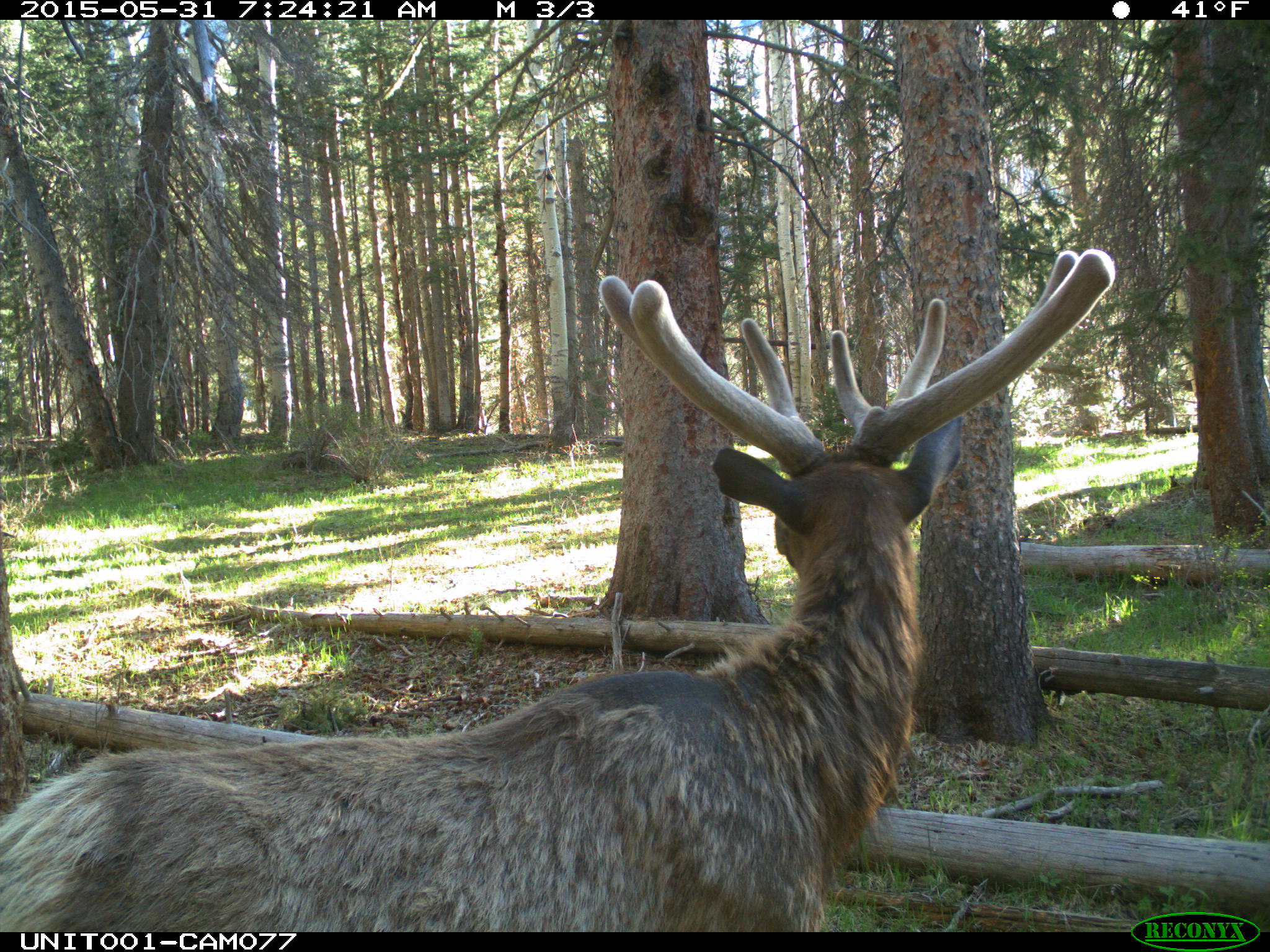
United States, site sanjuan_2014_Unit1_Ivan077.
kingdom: Animalia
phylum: Chordata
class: Mammalia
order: Artiodactyla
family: Cervidae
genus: Cervus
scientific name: Cervus elaphus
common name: red deer